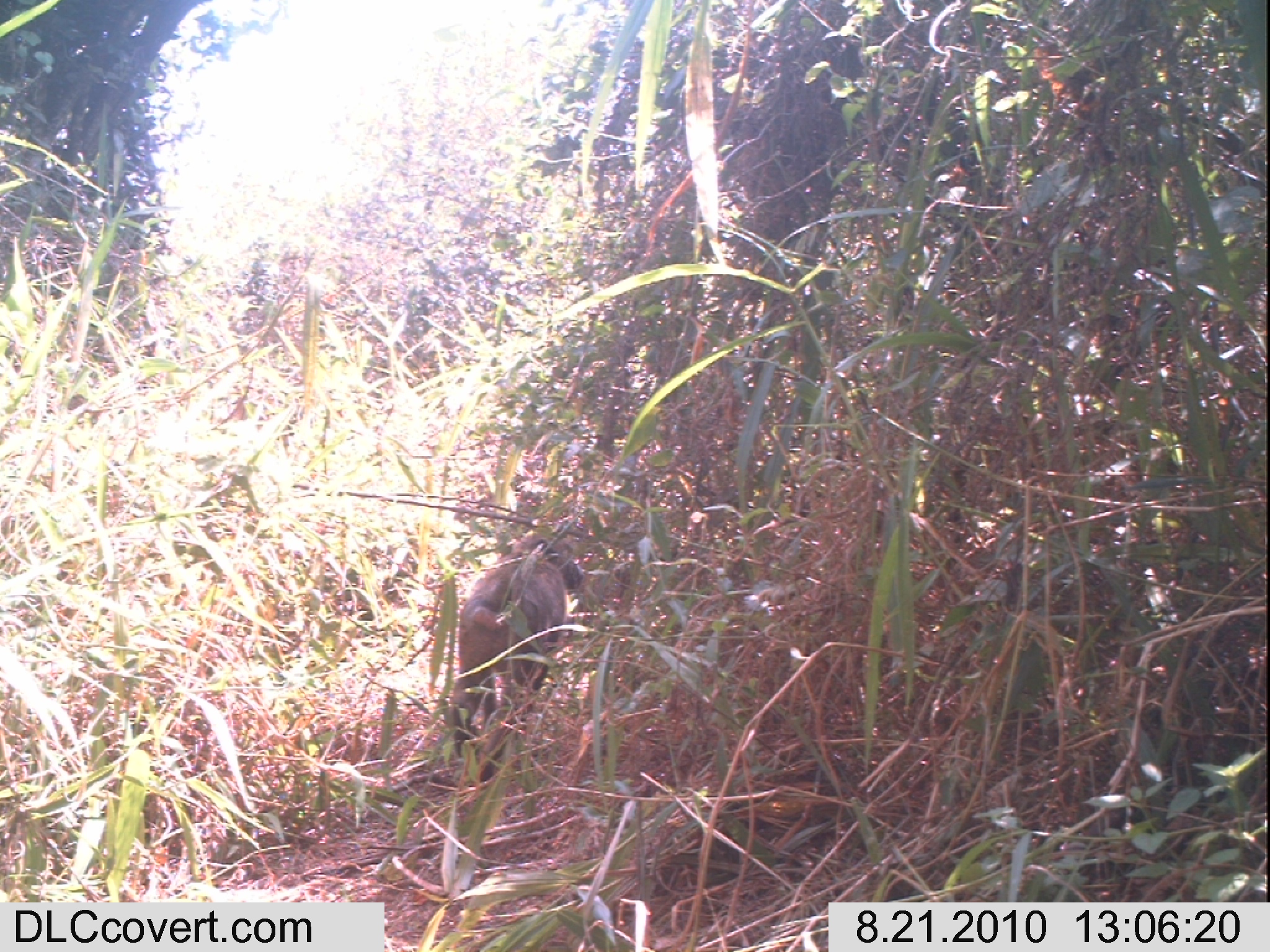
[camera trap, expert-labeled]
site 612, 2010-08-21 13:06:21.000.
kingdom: Animalia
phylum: Chordata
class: Mammalia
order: Primates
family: Cercopithecidae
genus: Papio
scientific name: Papio anubis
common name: olive baboon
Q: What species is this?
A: Papio anubis (olive baboon).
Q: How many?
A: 1.